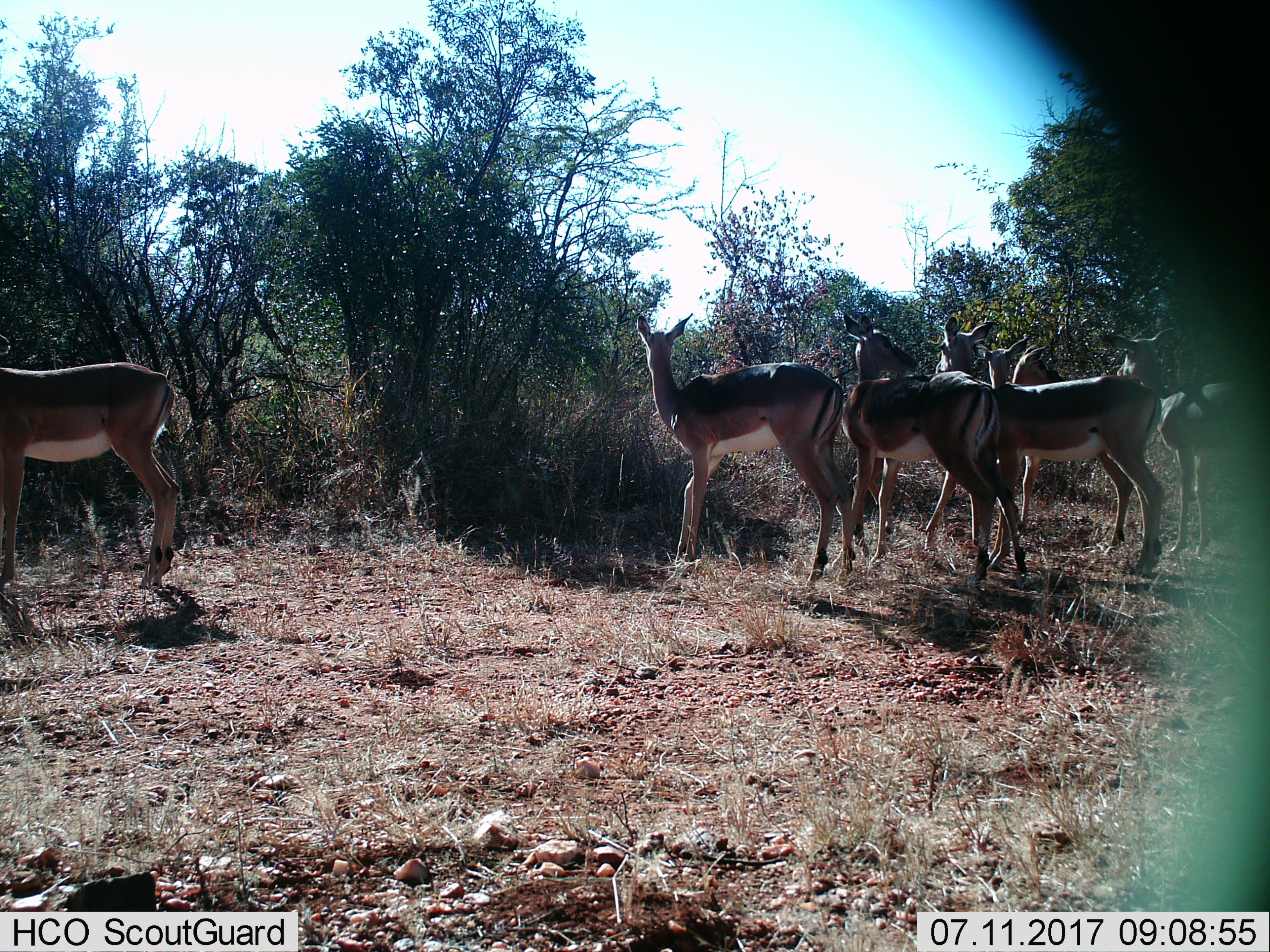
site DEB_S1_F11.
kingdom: Animalia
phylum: Chordata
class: Mammalia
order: Artiodactyla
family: Bovidae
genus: Aepyceros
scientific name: Aepyceros melampus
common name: impala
Impala (Aepyceros melampus), count 7. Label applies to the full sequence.